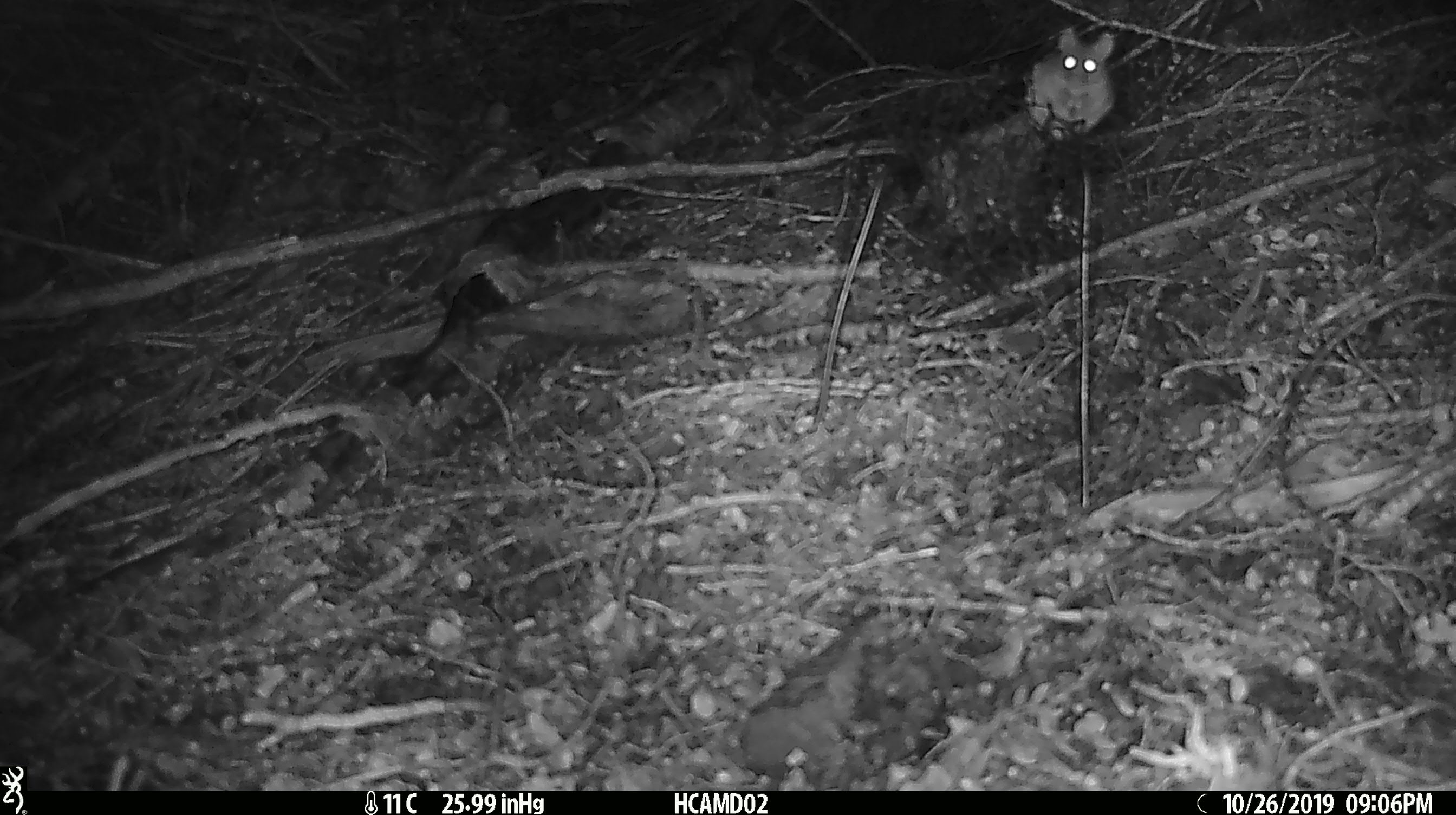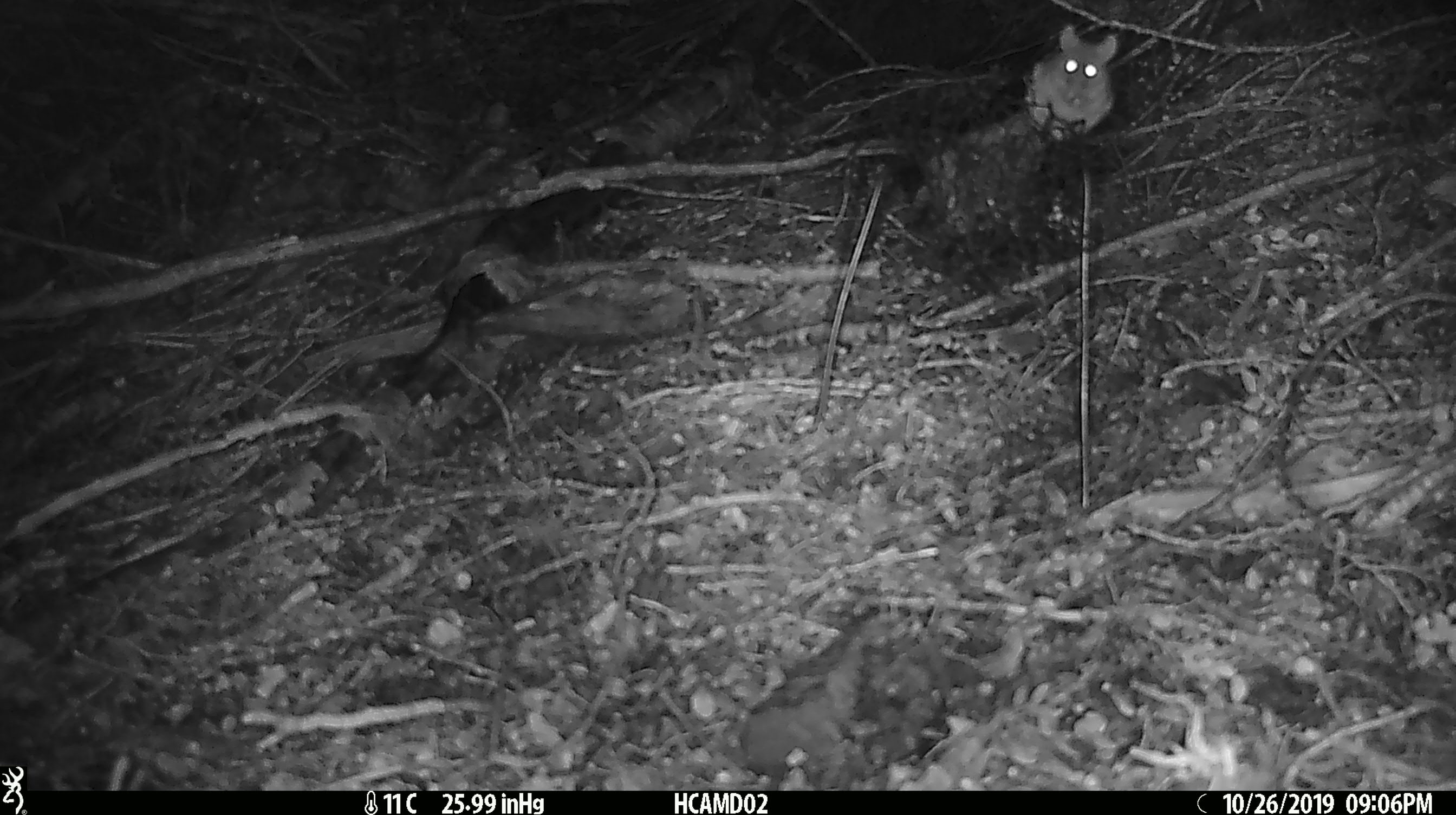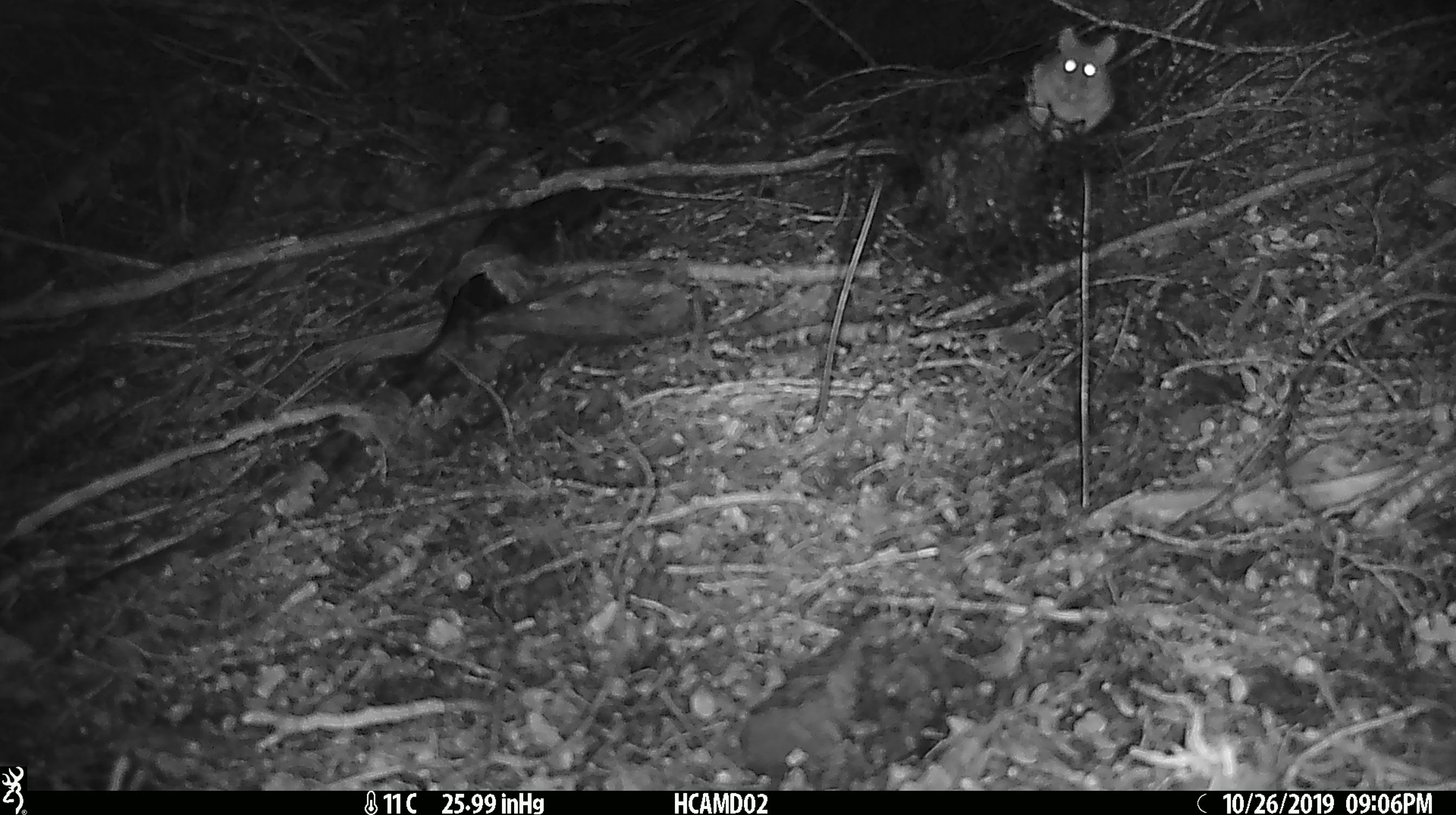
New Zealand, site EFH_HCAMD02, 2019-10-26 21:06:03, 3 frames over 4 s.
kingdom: Animalia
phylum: Chordata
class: Mammalia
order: Rodentia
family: Muridae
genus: Mus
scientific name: Mus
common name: mouse